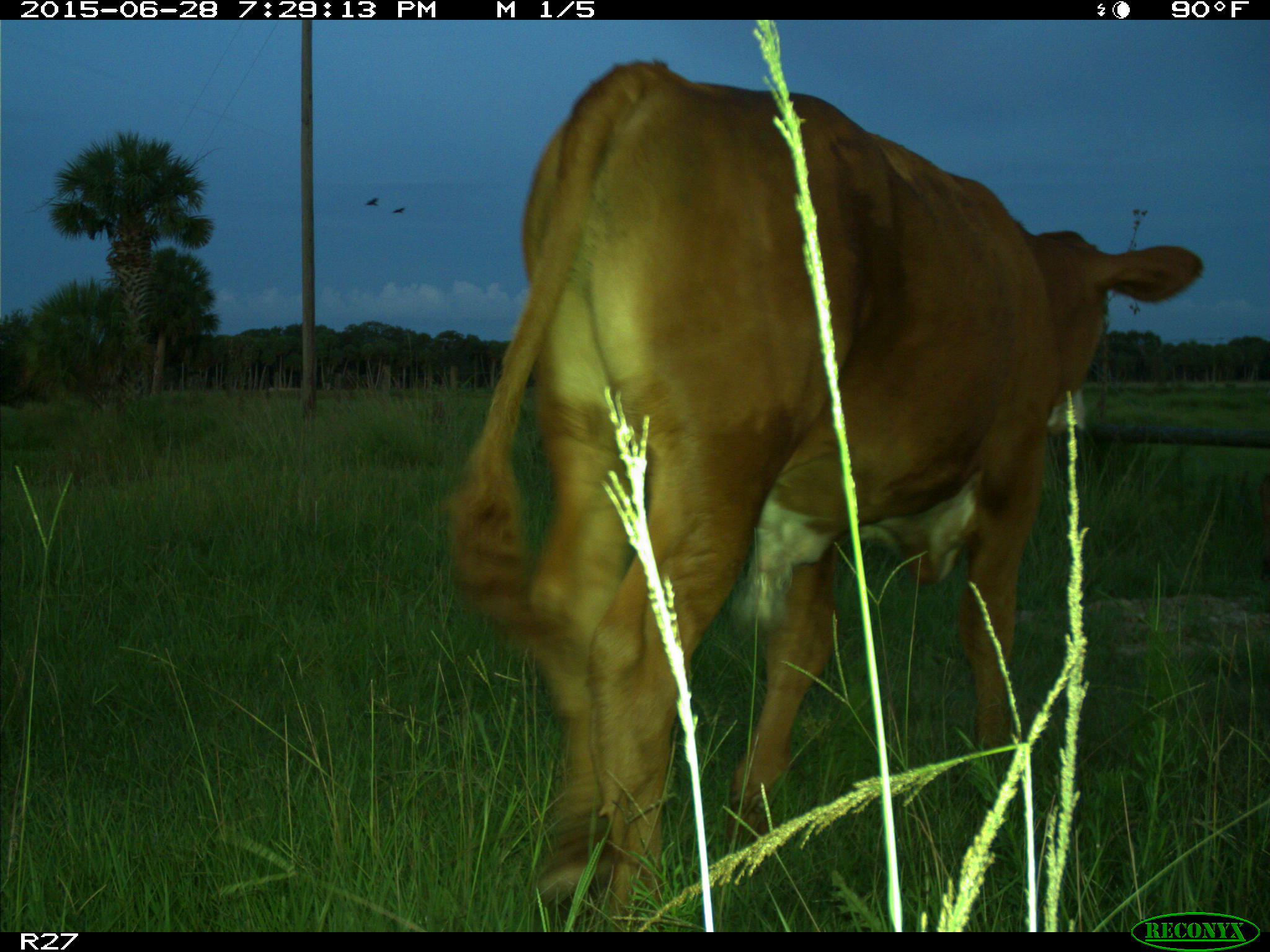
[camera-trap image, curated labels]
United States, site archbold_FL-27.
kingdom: Animalia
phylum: Chordata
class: Mammalia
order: Artiodactyla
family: Bovidae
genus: Bos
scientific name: Bos taurus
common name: domestic cow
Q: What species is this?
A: Bos taurus (domestic cow).